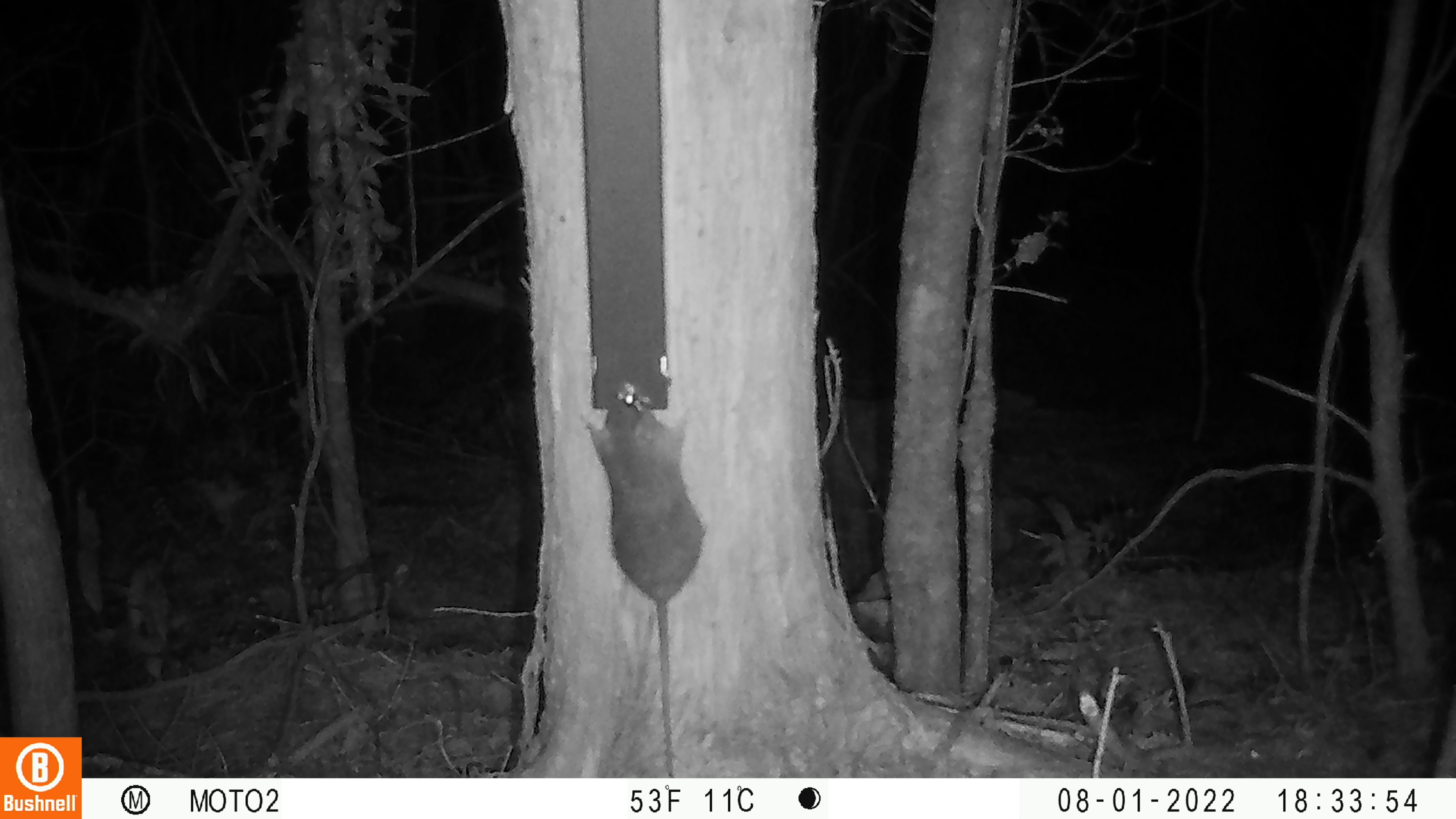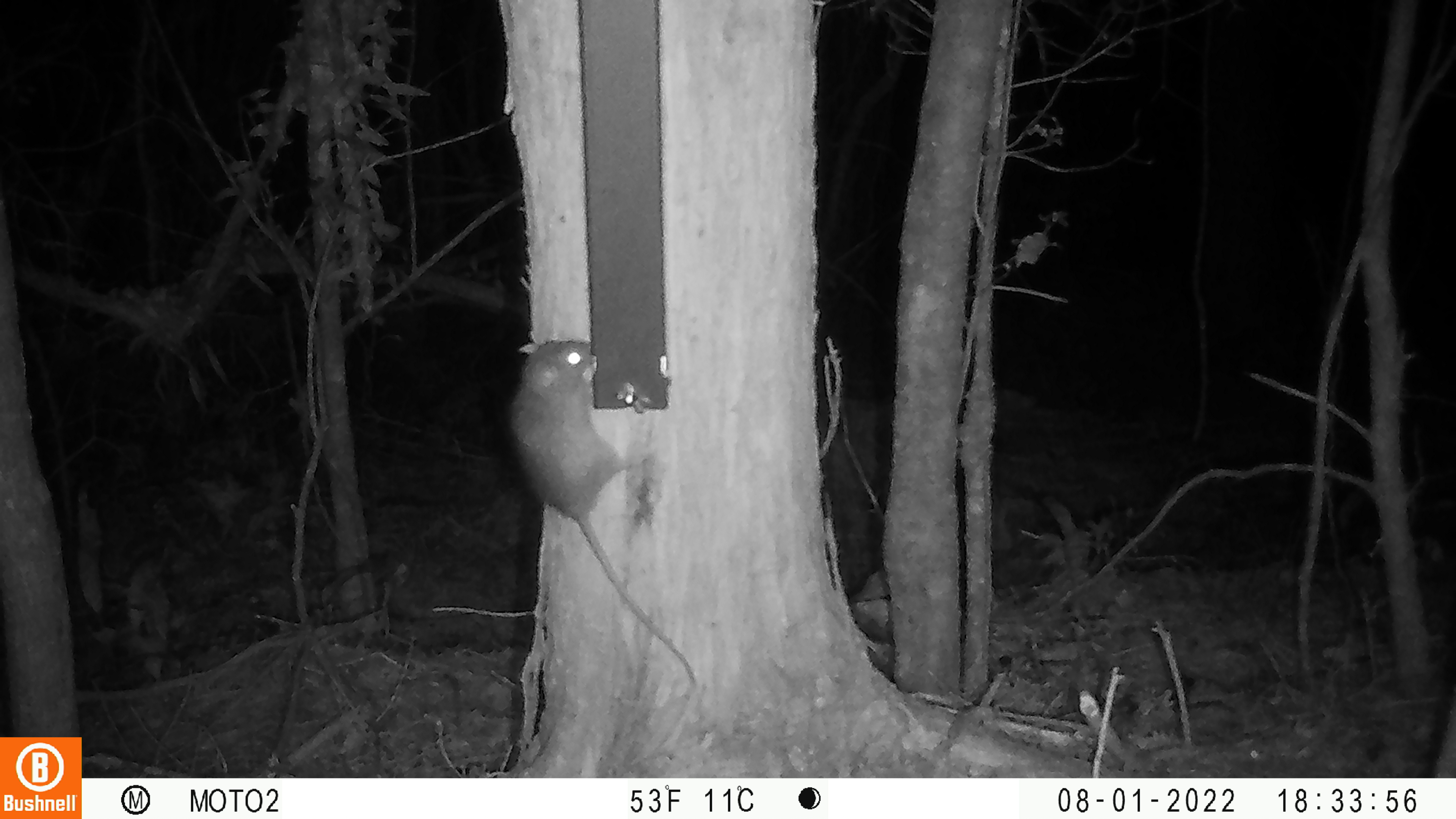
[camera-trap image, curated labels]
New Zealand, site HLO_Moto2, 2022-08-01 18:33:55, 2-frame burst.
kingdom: Animalia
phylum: Chordata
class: Mammalia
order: Rodentia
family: Muridae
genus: Rattus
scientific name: Rattus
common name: rat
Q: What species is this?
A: Rat (Rattus).